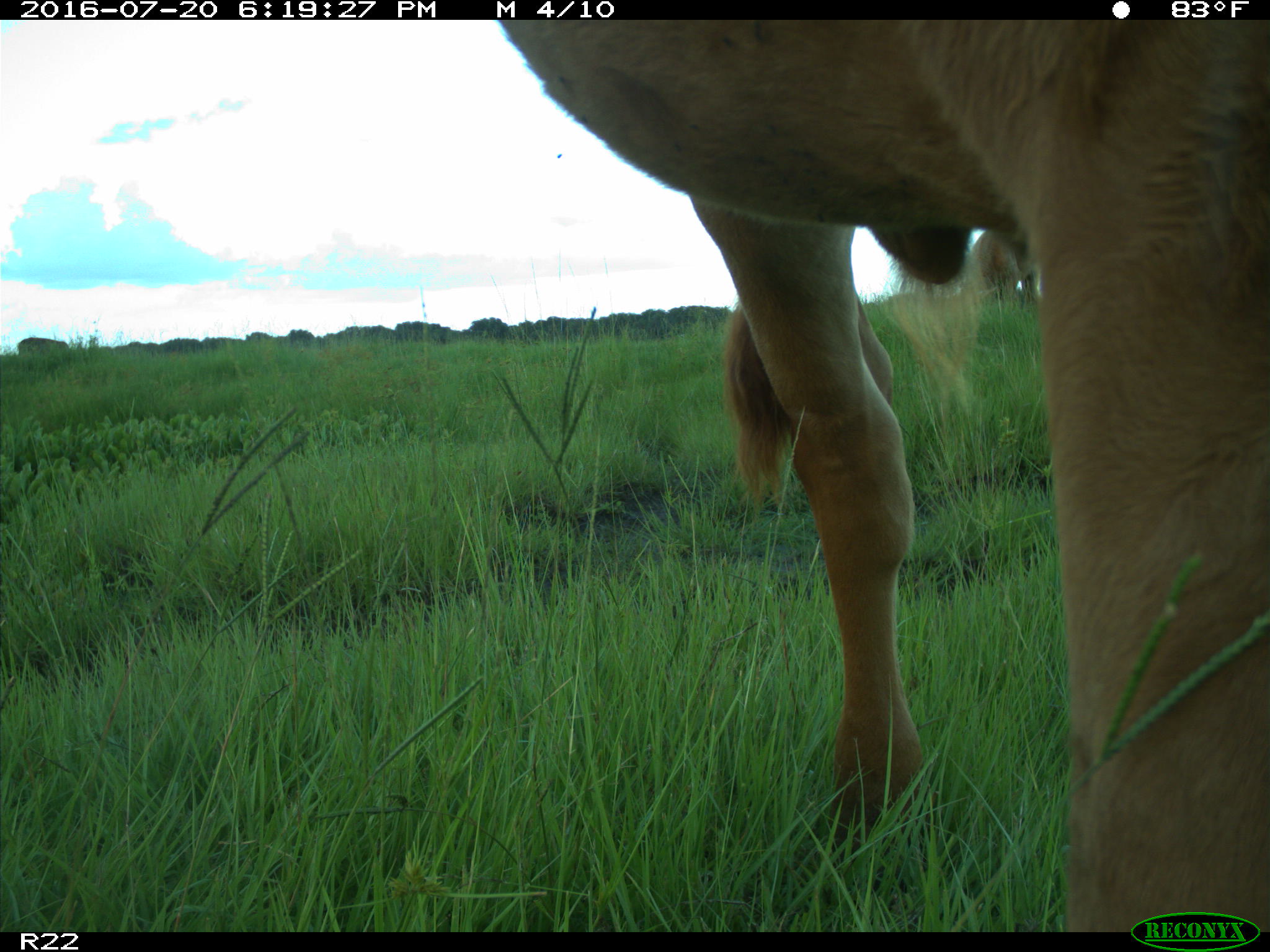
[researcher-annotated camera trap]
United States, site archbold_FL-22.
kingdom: Animalia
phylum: Chordata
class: Mammalia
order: Artiodactyla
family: Bovidae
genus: Bos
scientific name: Bos taurus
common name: domestic cow